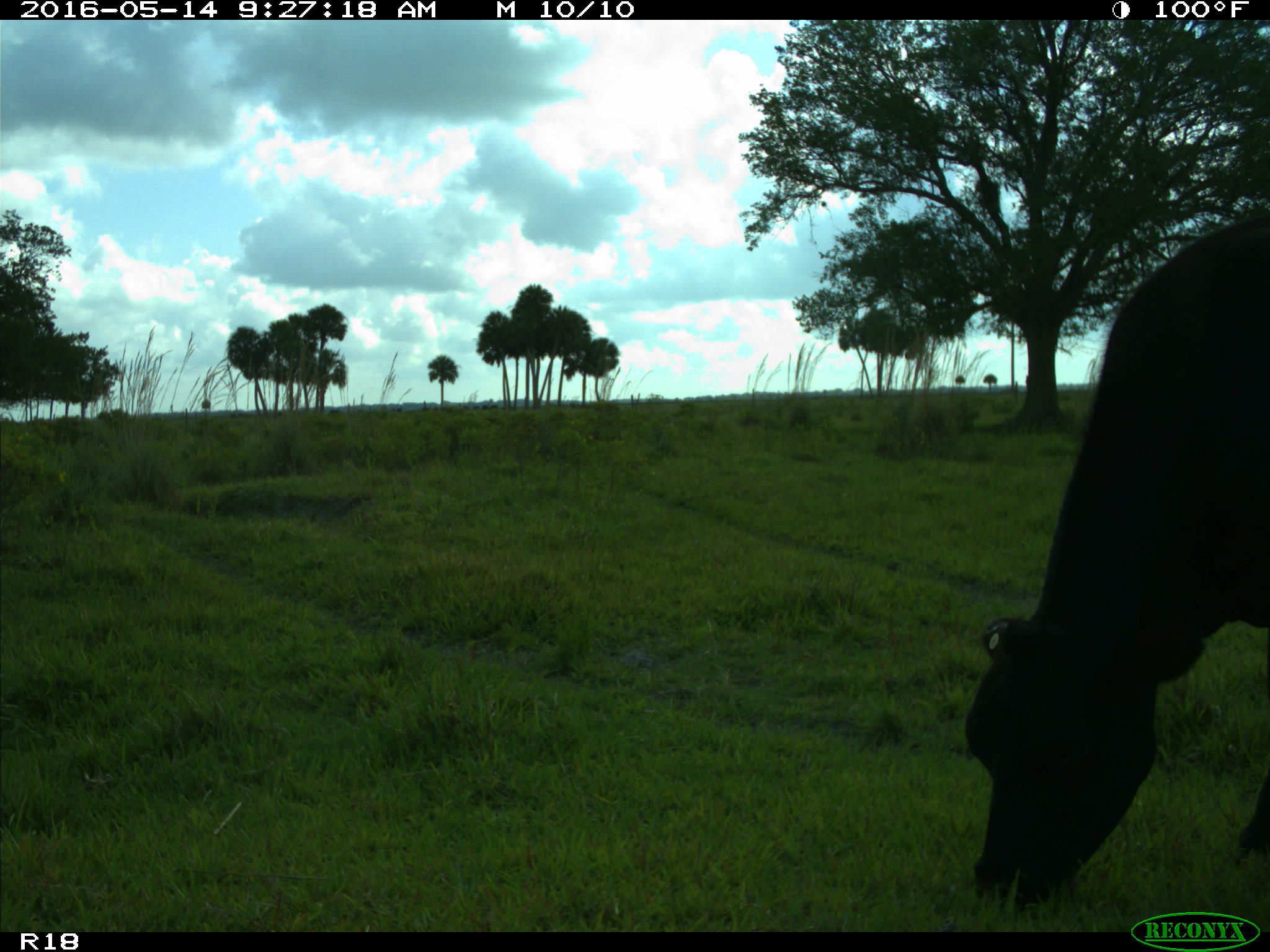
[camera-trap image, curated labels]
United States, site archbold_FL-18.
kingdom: Animalia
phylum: Chordata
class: Mammalia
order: Artiodactyla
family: Bovidae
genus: Bos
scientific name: Bos taurus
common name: domestic cow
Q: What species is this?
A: Bos taurus (domestic cow).